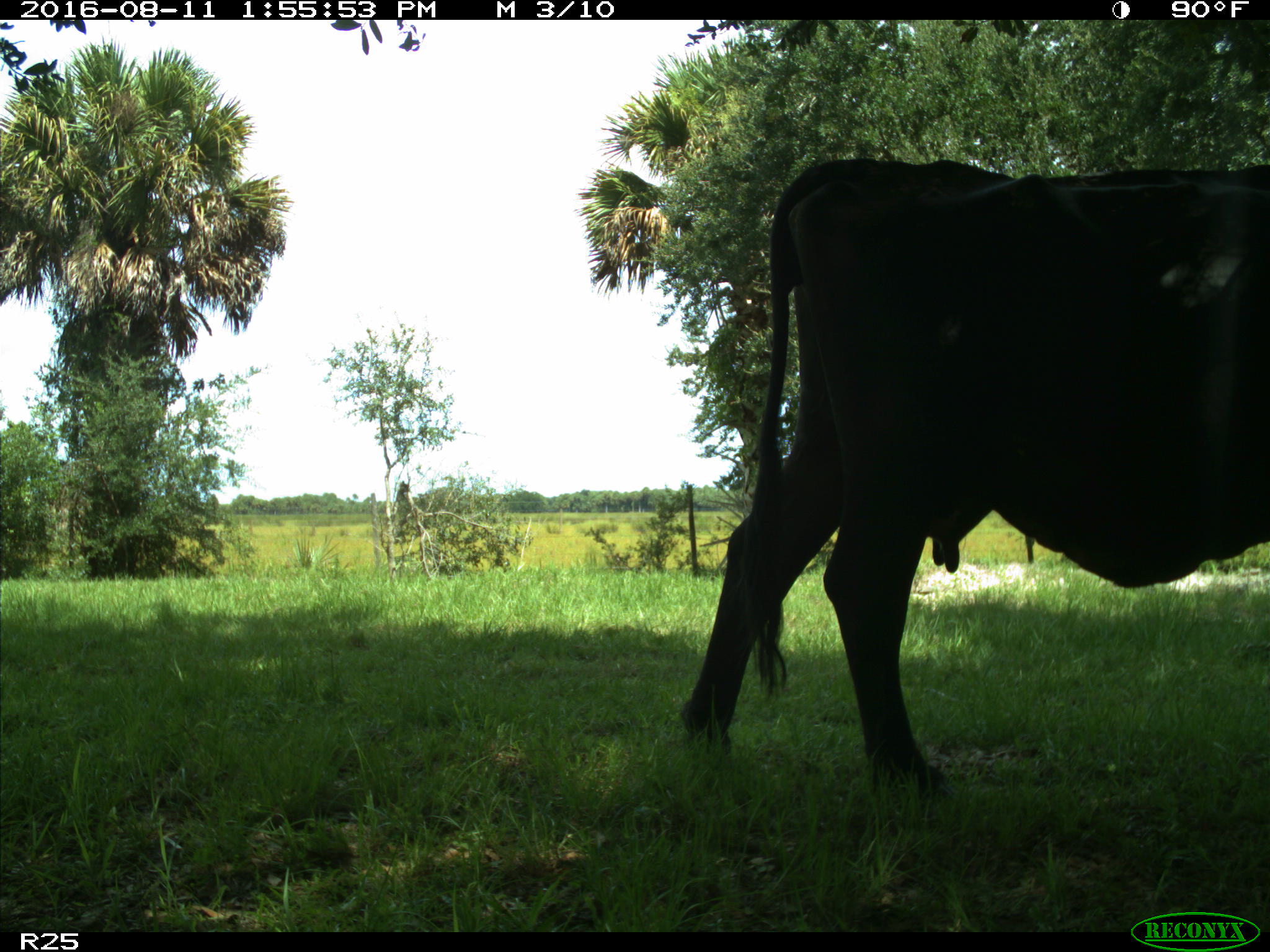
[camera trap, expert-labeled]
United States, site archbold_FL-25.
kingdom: Animalia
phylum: Chordata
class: Mammalia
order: Artiodactyla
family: Bovidae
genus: Bos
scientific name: Bos taurus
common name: domestic cow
Bos taurus (domestic cow).